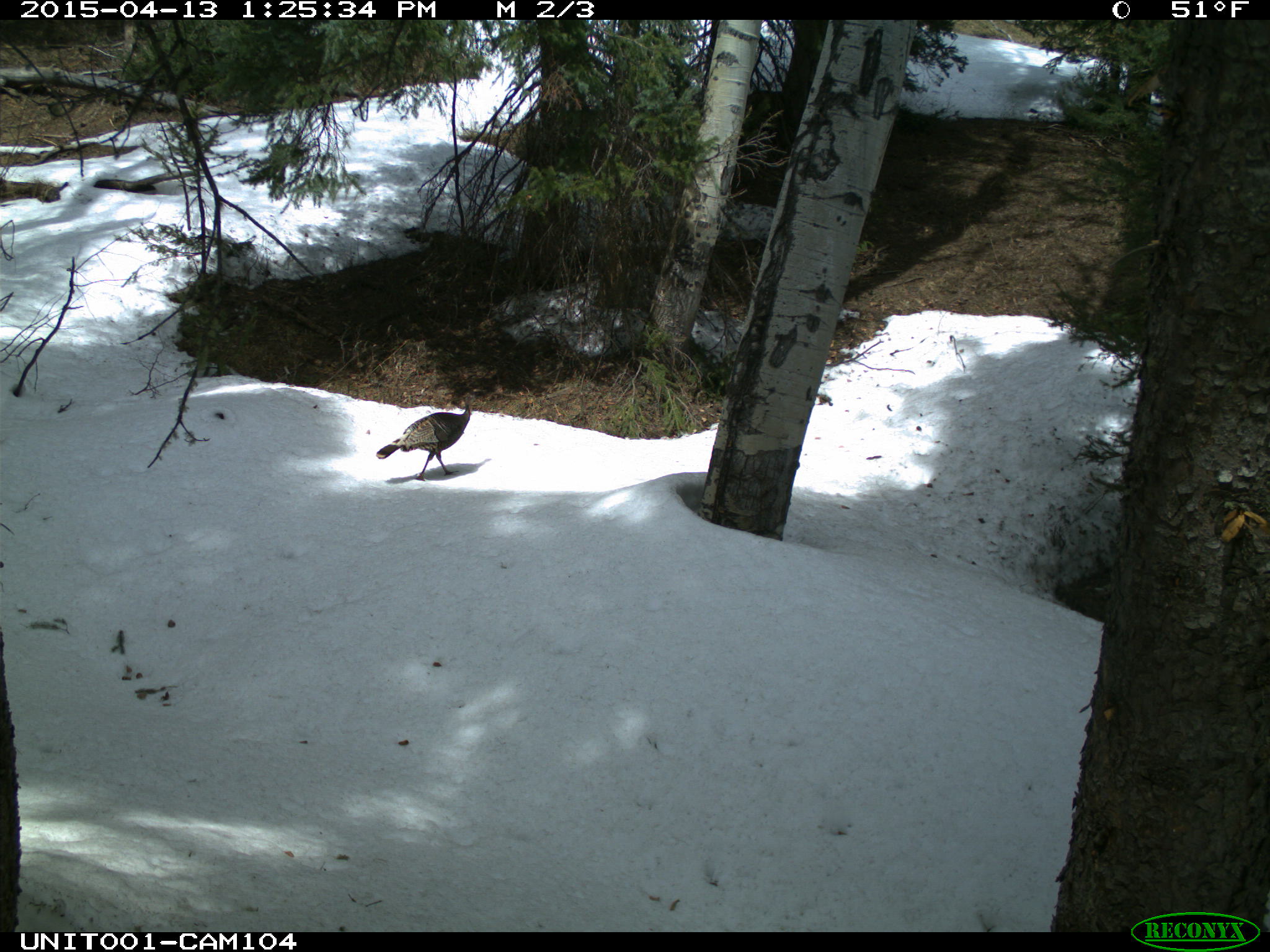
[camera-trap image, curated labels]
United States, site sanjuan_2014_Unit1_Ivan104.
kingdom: Animalia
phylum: Chordata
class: Aves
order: Galliformes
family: Phasianidae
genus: Meleagris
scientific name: Meleagris gallopavo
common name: wild turkey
Meleagris gallopavo (wild turkey).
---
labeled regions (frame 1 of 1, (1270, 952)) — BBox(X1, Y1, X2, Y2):
animal: BBox(375, 405, 476, 481)